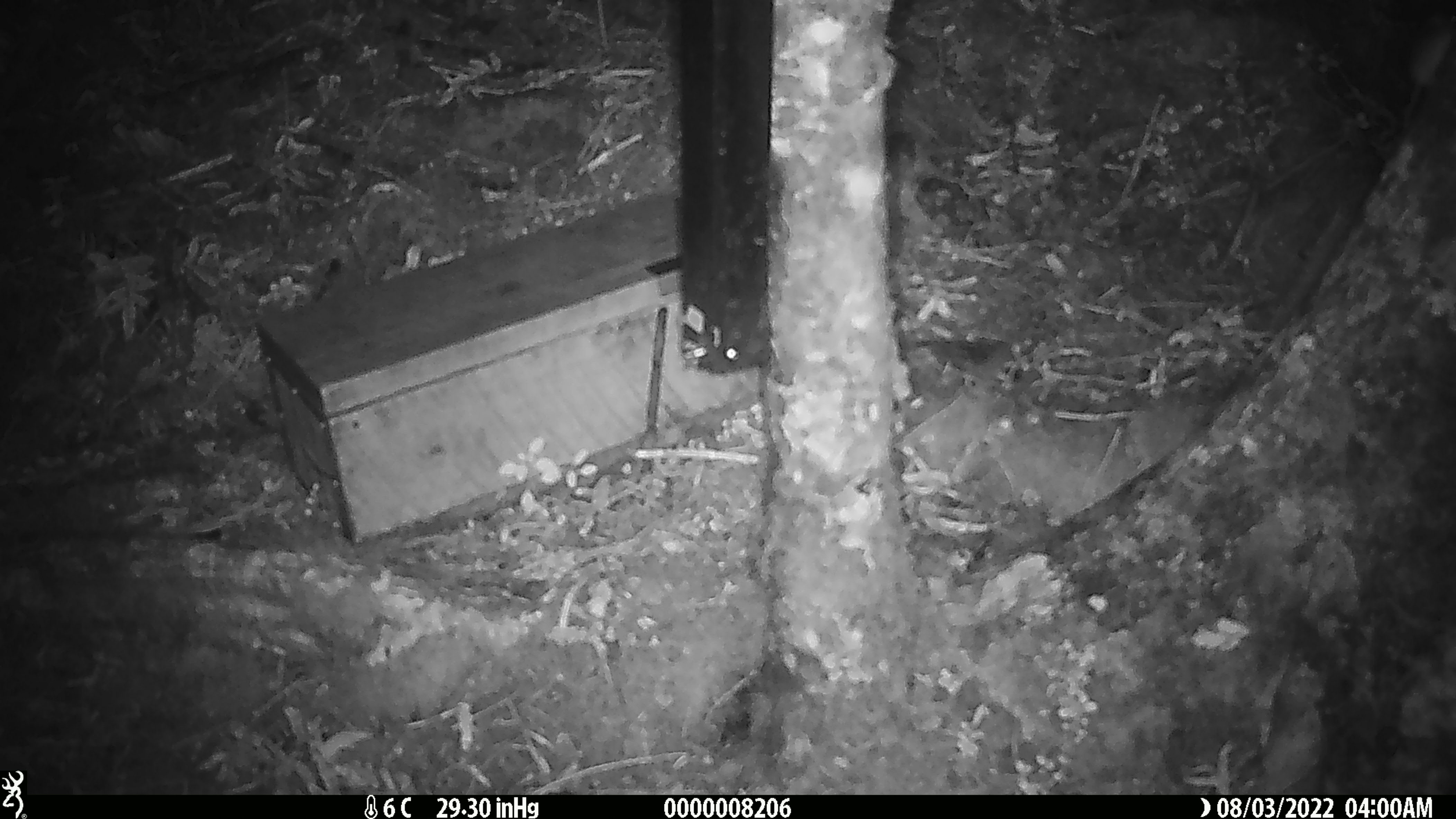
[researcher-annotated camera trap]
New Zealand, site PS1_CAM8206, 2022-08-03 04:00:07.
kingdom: Animalia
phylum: Chordata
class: Mammalia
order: Rodentia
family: Muridae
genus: Mus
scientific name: Mus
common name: mouse